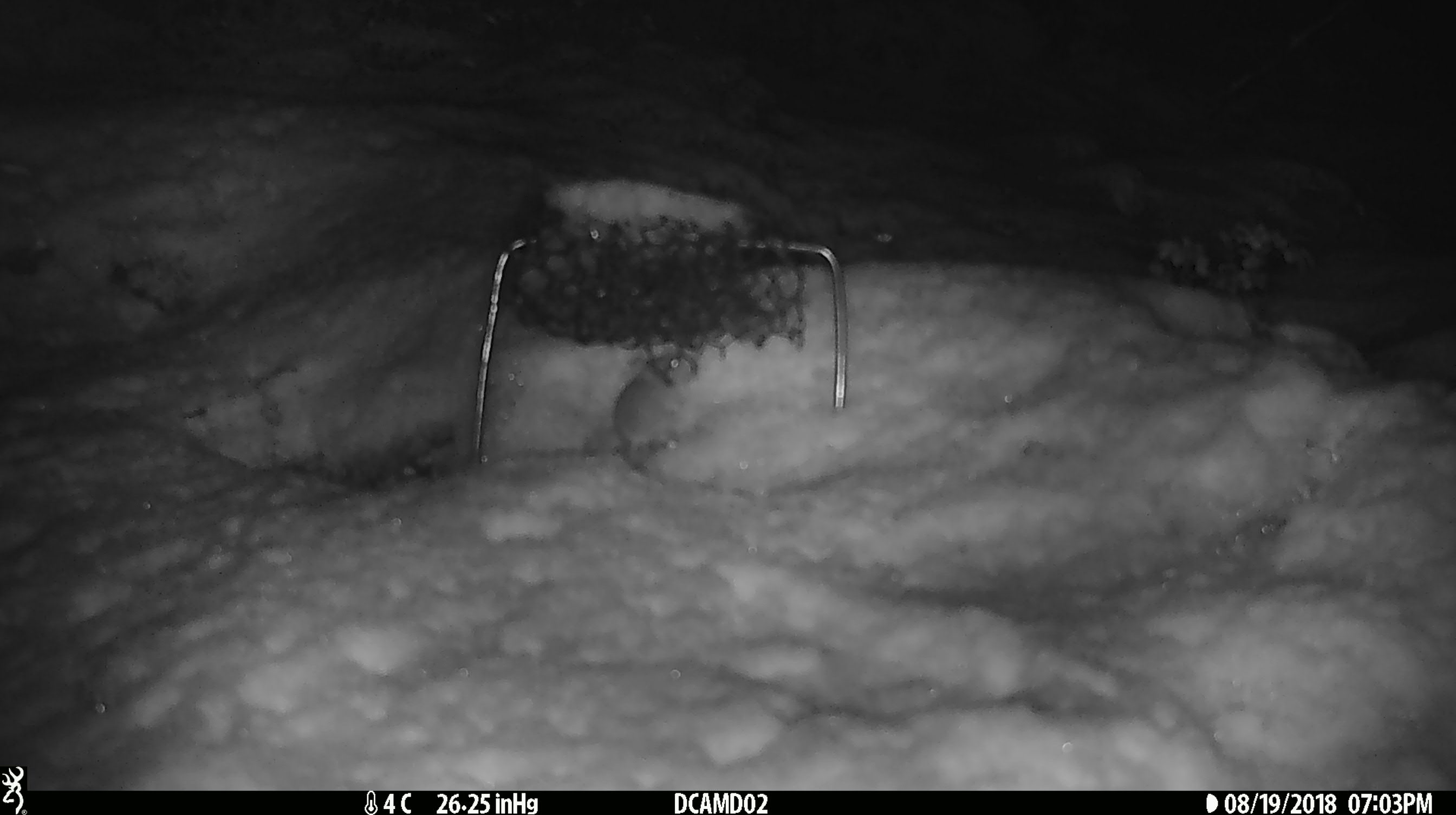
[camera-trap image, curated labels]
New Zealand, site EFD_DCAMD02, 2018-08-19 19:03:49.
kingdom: Animalia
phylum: Chordata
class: Mammalia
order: Rodentia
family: Muridae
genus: Mus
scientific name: Mus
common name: mouse